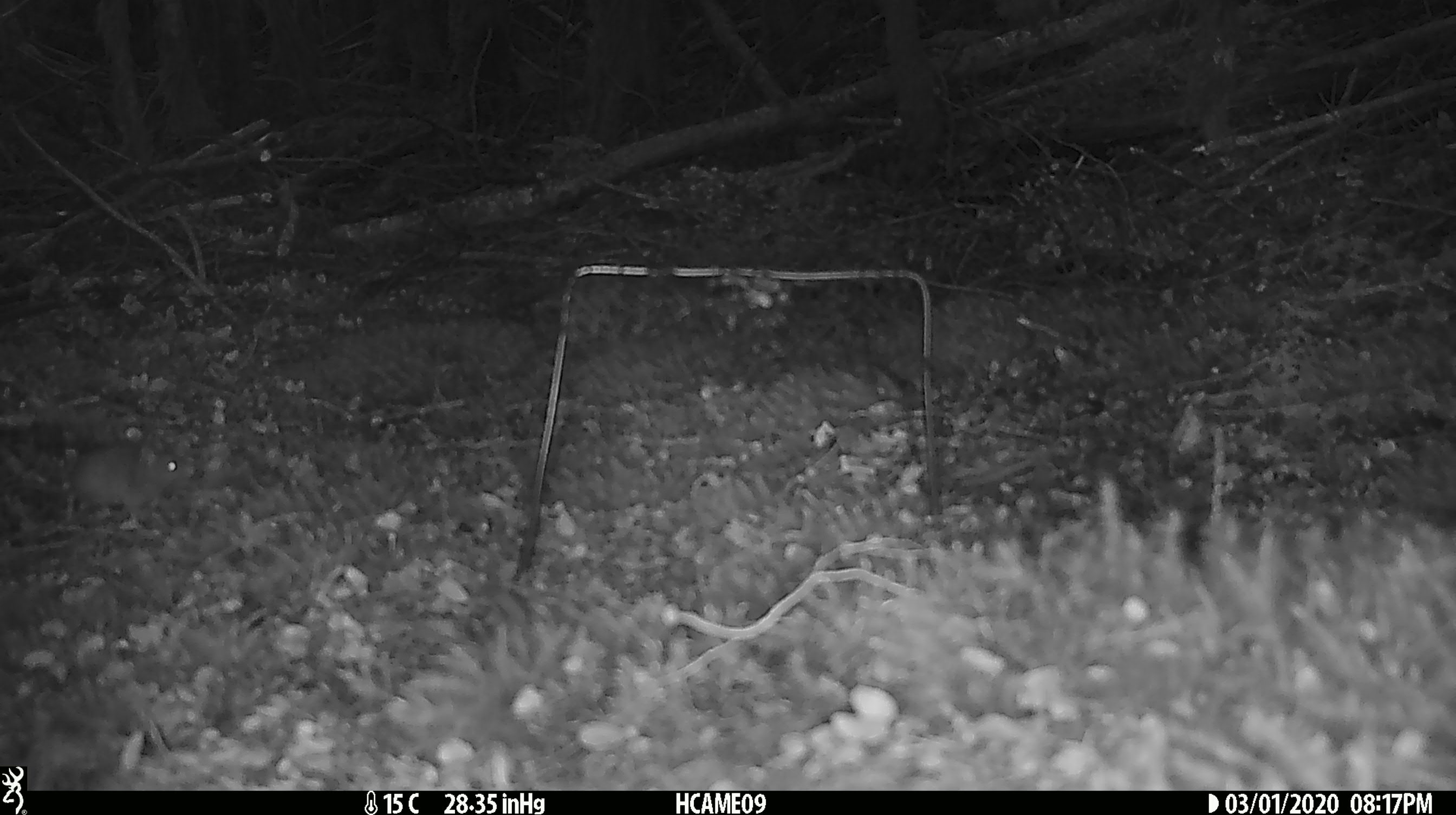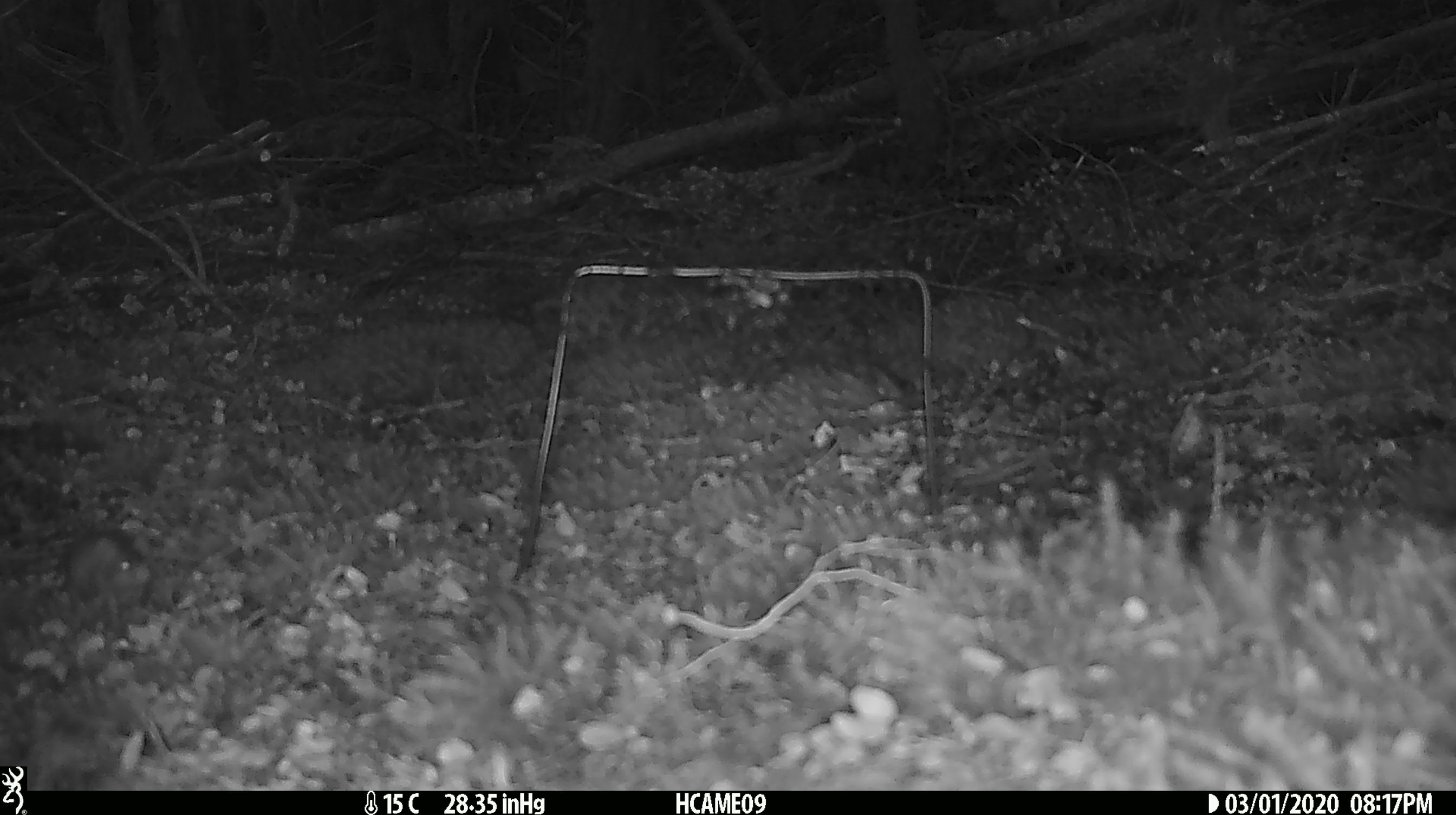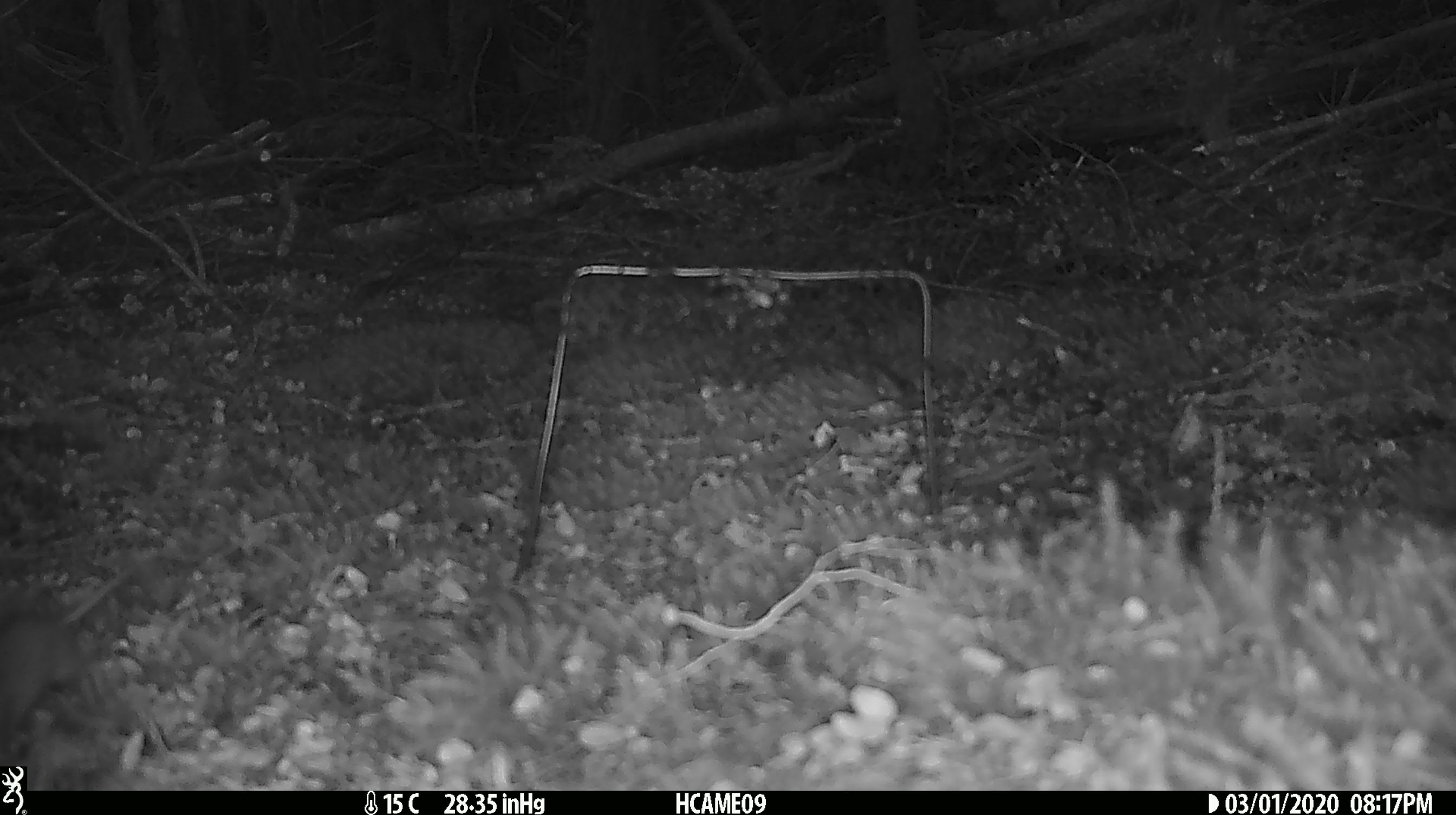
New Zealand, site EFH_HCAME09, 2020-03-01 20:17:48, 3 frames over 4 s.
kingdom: Animalia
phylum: Chordata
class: Mammalia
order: Rodentia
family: Muridae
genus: Mus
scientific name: Mus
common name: mouse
Mouse (Mus).